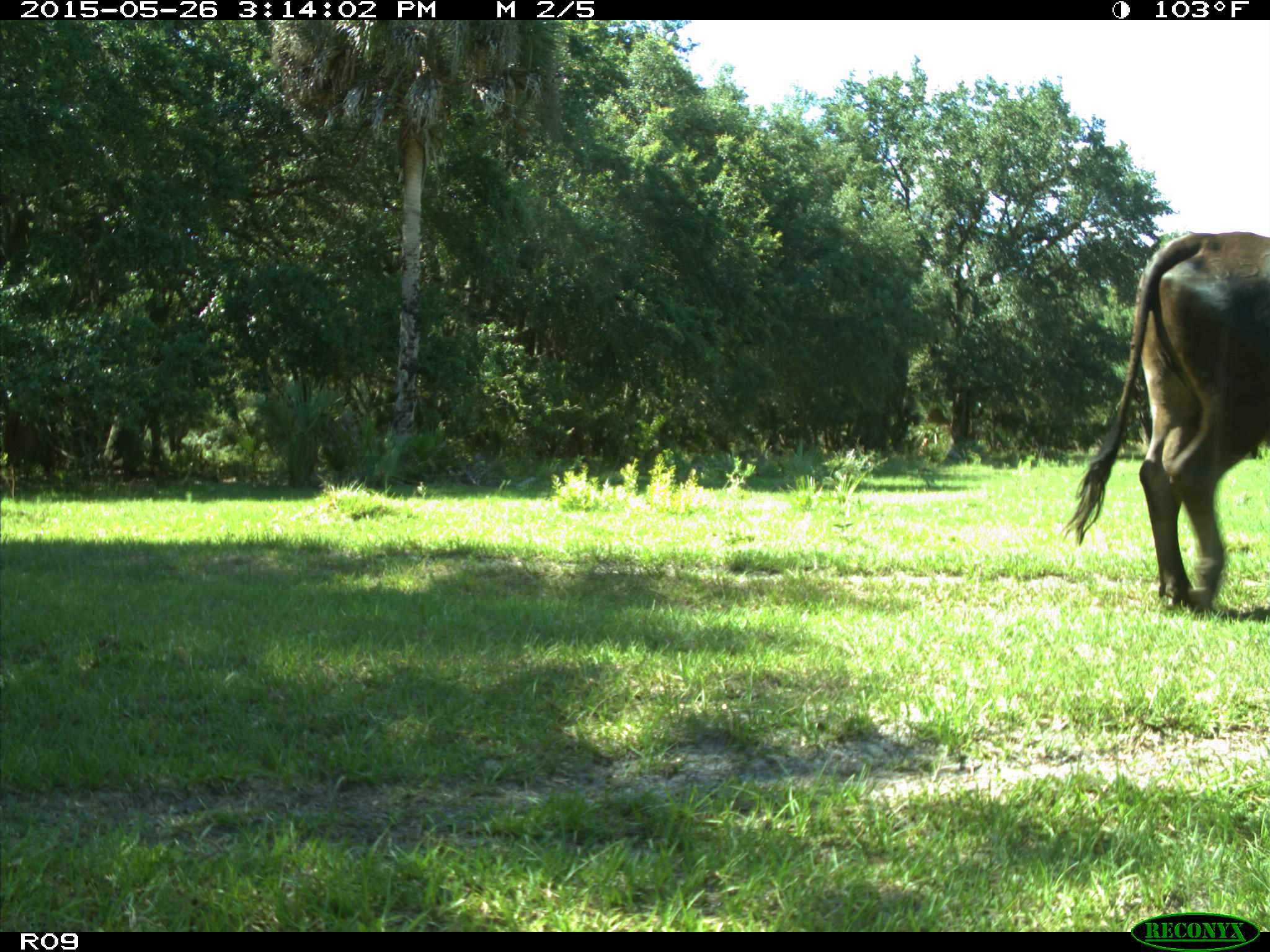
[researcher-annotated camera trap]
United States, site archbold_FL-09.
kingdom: Animalia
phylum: Chordata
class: Mammalia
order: Artiodactyla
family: Bovidae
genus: Bos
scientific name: Bos taurus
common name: domestic cow